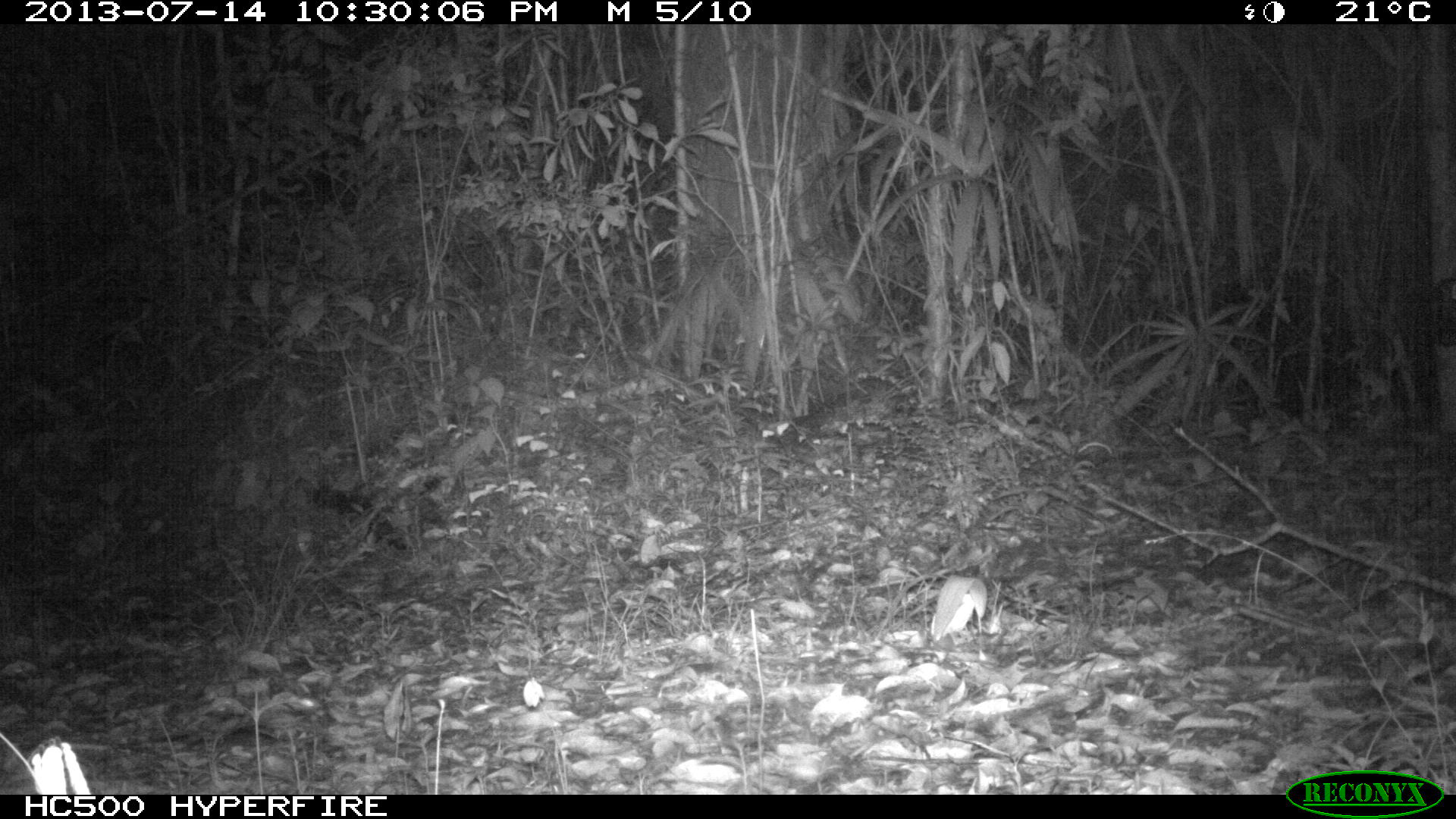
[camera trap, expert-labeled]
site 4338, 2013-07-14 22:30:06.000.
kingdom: Animalia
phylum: Chordata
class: Mammalia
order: Carnivora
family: Felidae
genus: Leopardus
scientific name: Leopardus pardalis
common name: ocelot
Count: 1.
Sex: female.